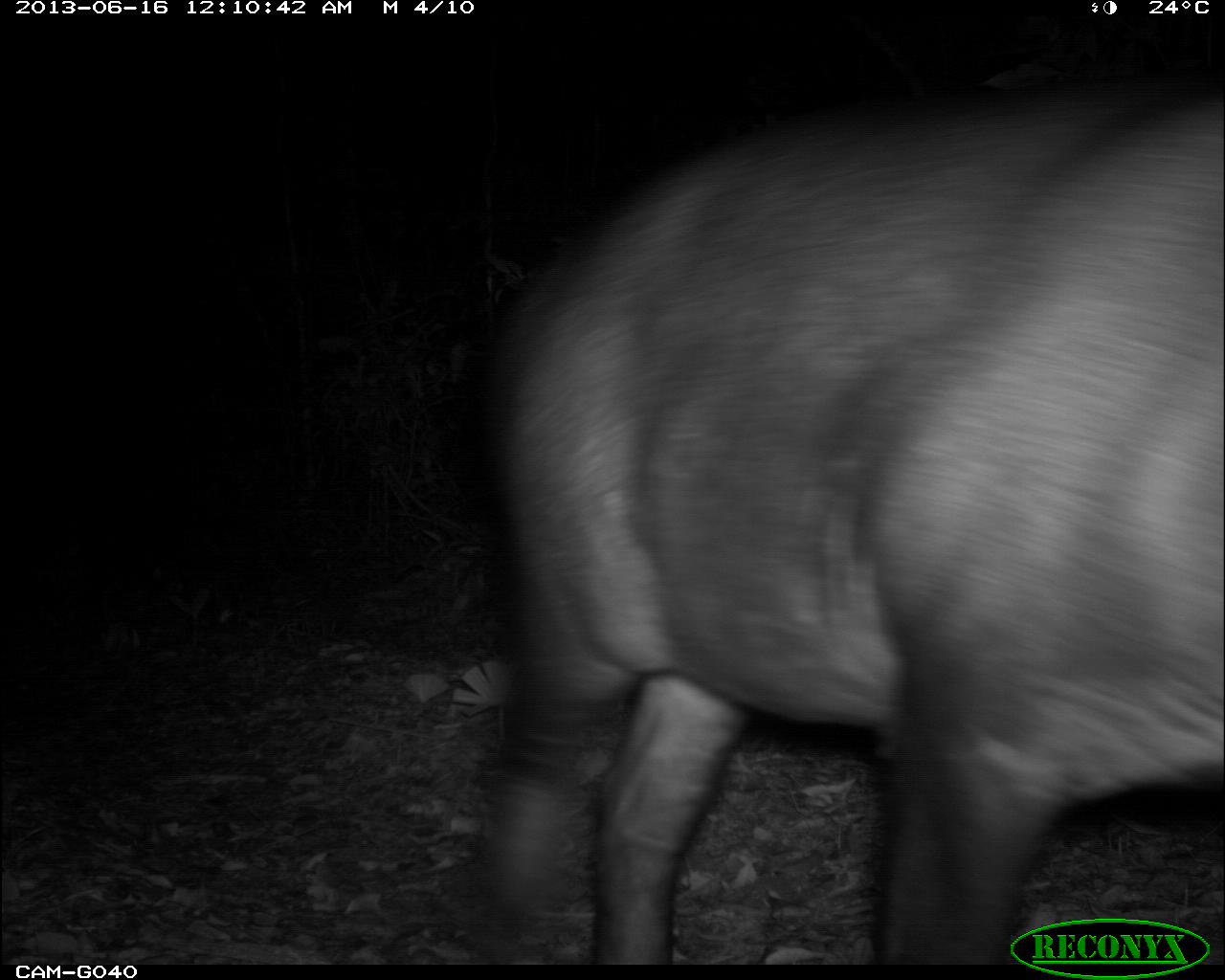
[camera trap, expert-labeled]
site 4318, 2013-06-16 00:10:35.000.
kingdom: Animalia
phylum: Chordata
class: Mammalia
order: Perissodactyla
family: Tapiridae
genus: Tapirus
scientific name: Tapirus bairdii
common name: baird's tapir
Tapirus bairdii (baird's tapir), count 1.